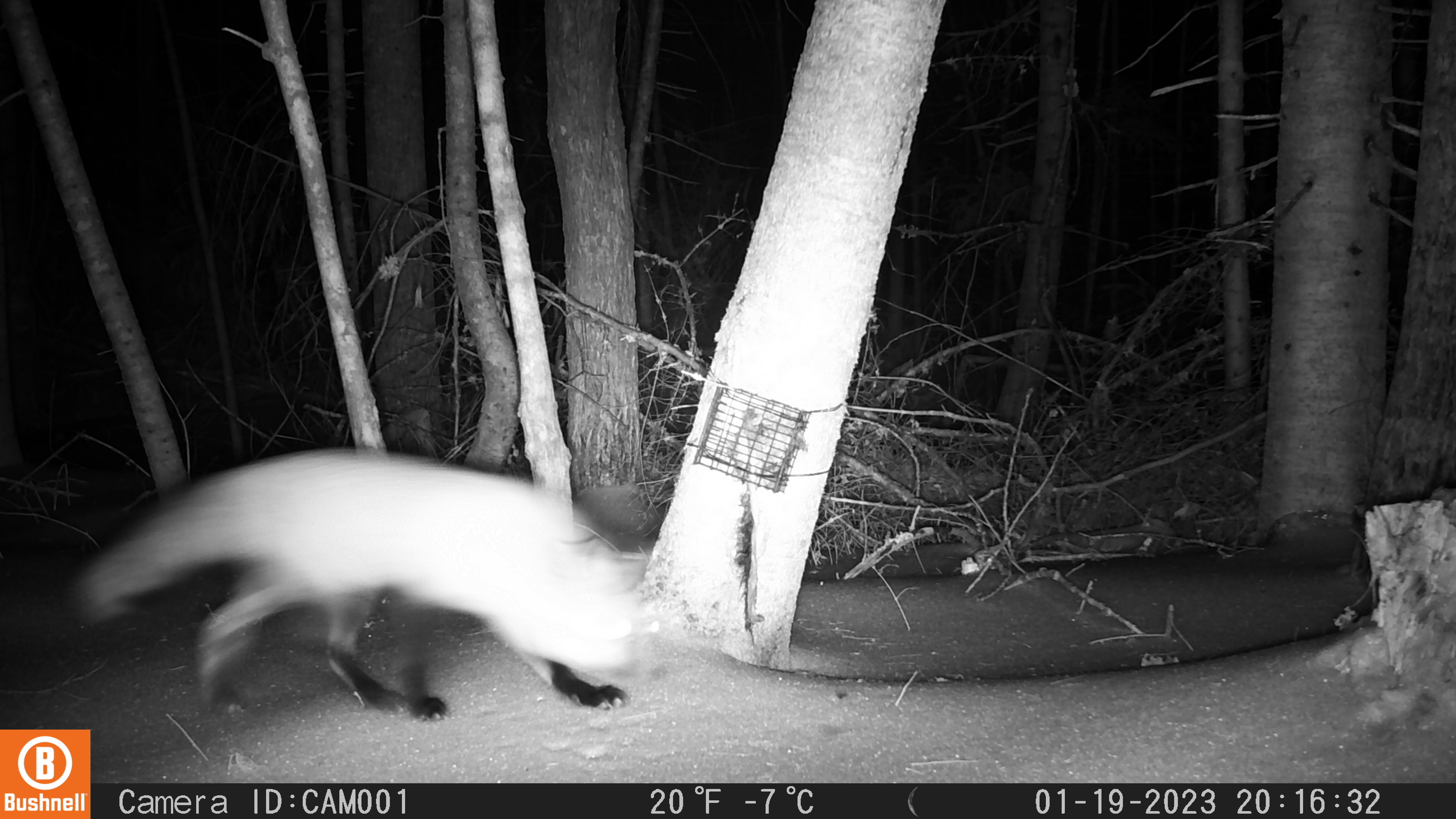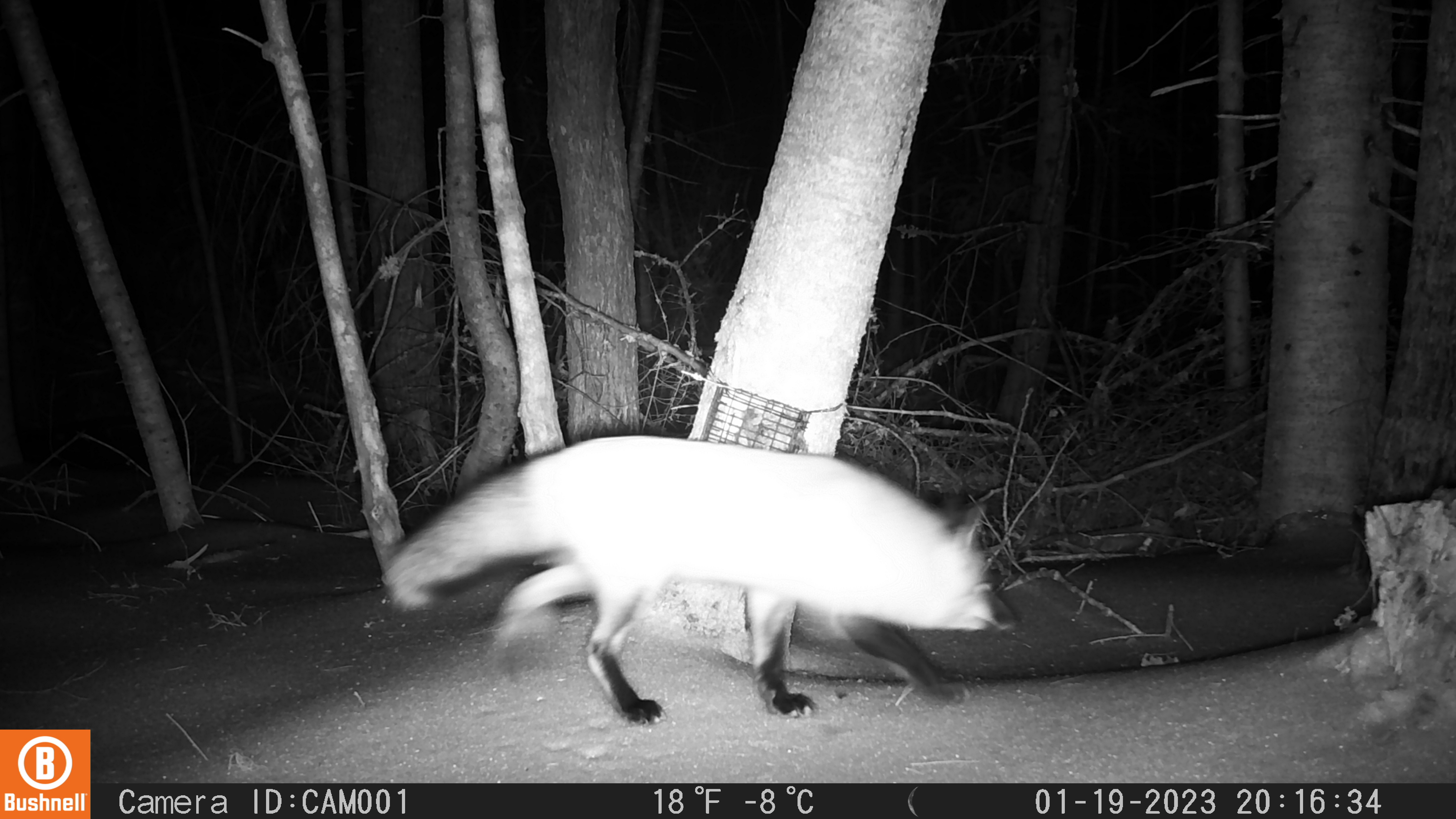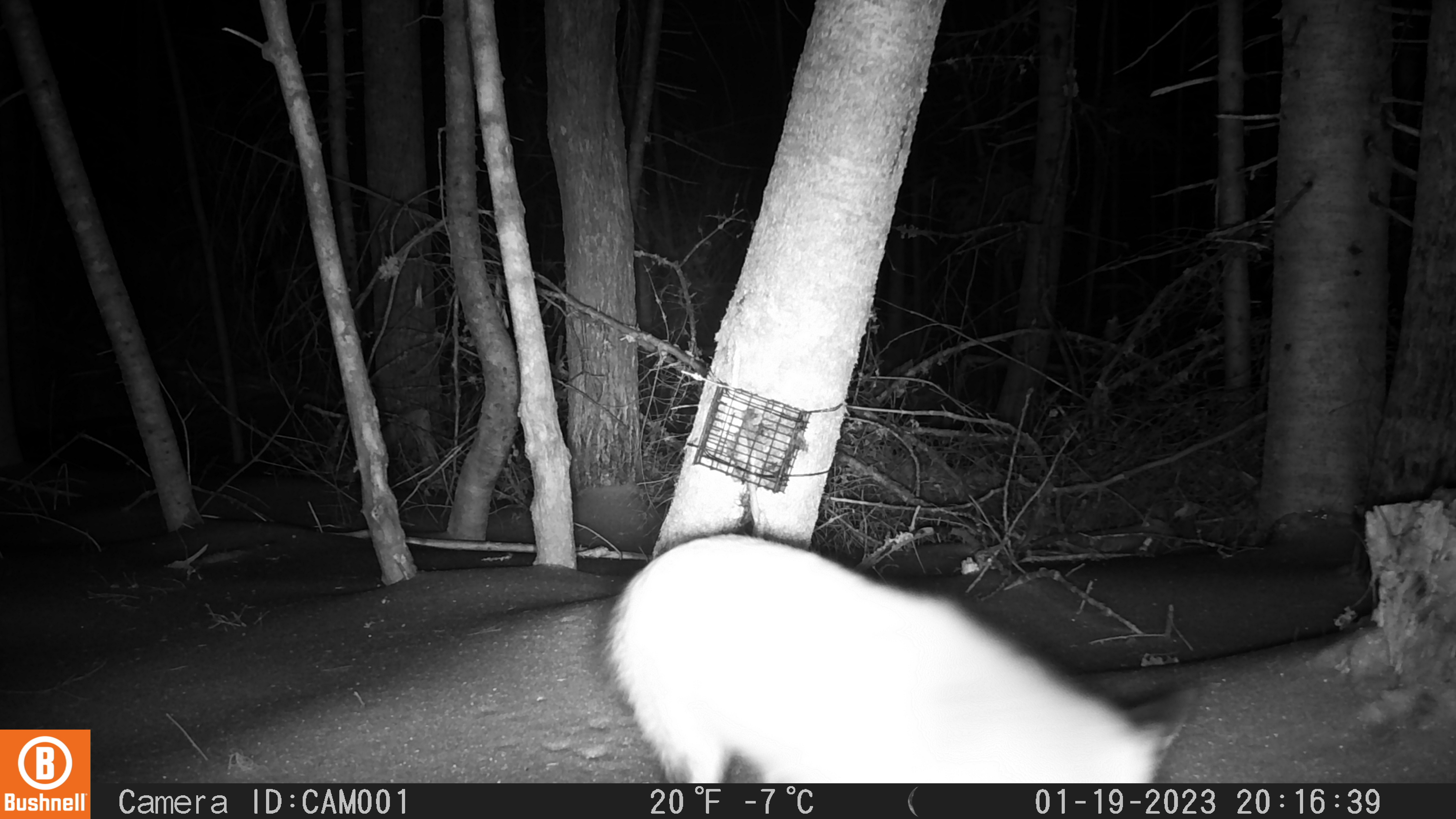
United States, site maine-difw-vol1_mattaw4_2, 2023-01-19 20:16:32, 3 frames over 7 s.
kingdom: Animalia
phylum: Chordata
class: Mammalia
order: Carnivora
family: Canidae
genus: Vulpes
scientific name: Vulpes vulpes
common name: red fox